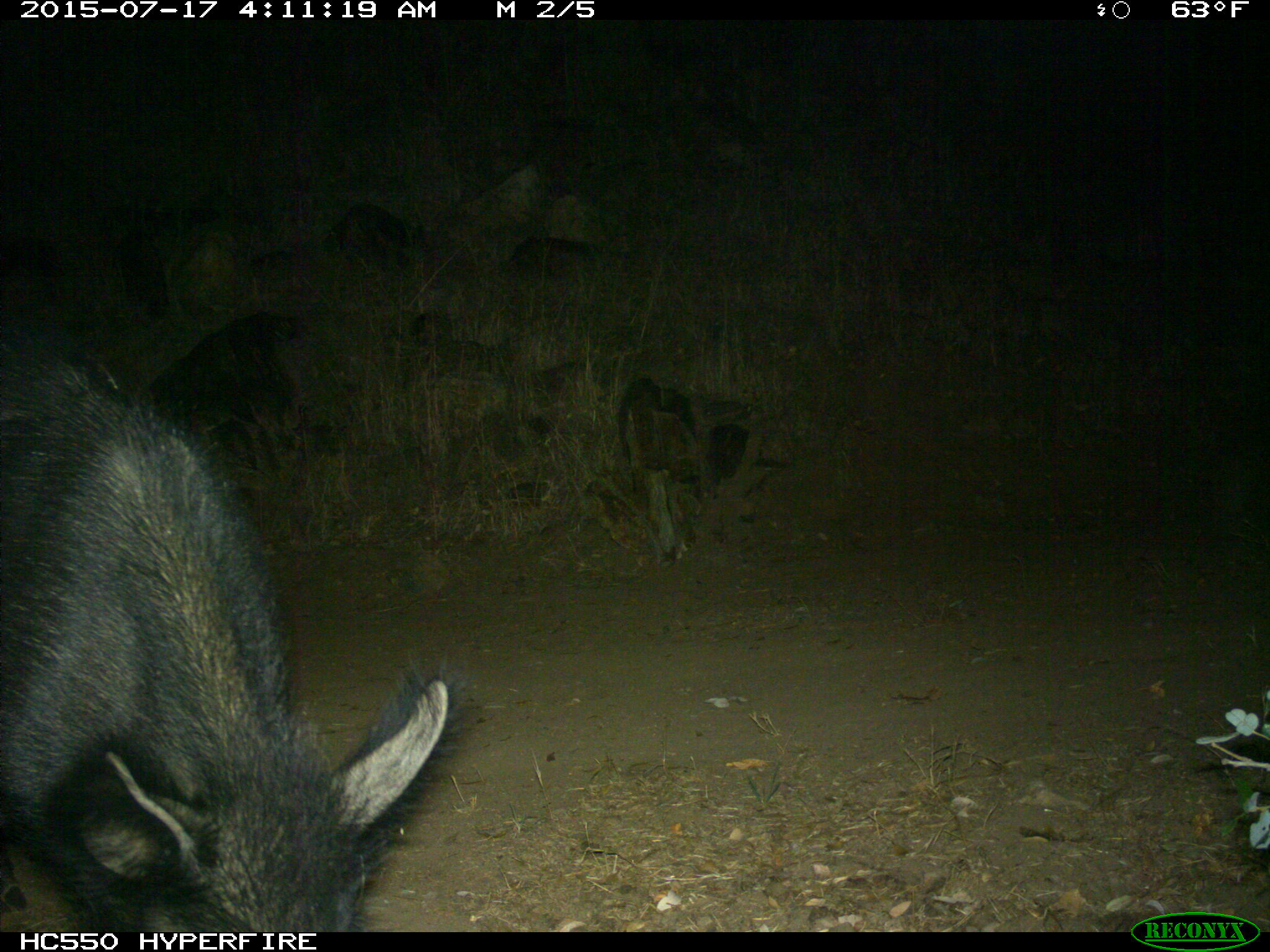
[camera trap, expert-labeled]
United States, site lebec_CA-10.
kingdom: Animalia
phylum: Chordata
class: Mammalia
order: Artiodactyla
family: Suidae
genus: Sus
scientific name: Sus scrofa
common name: wild boar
Sus scrofa (wild boar).